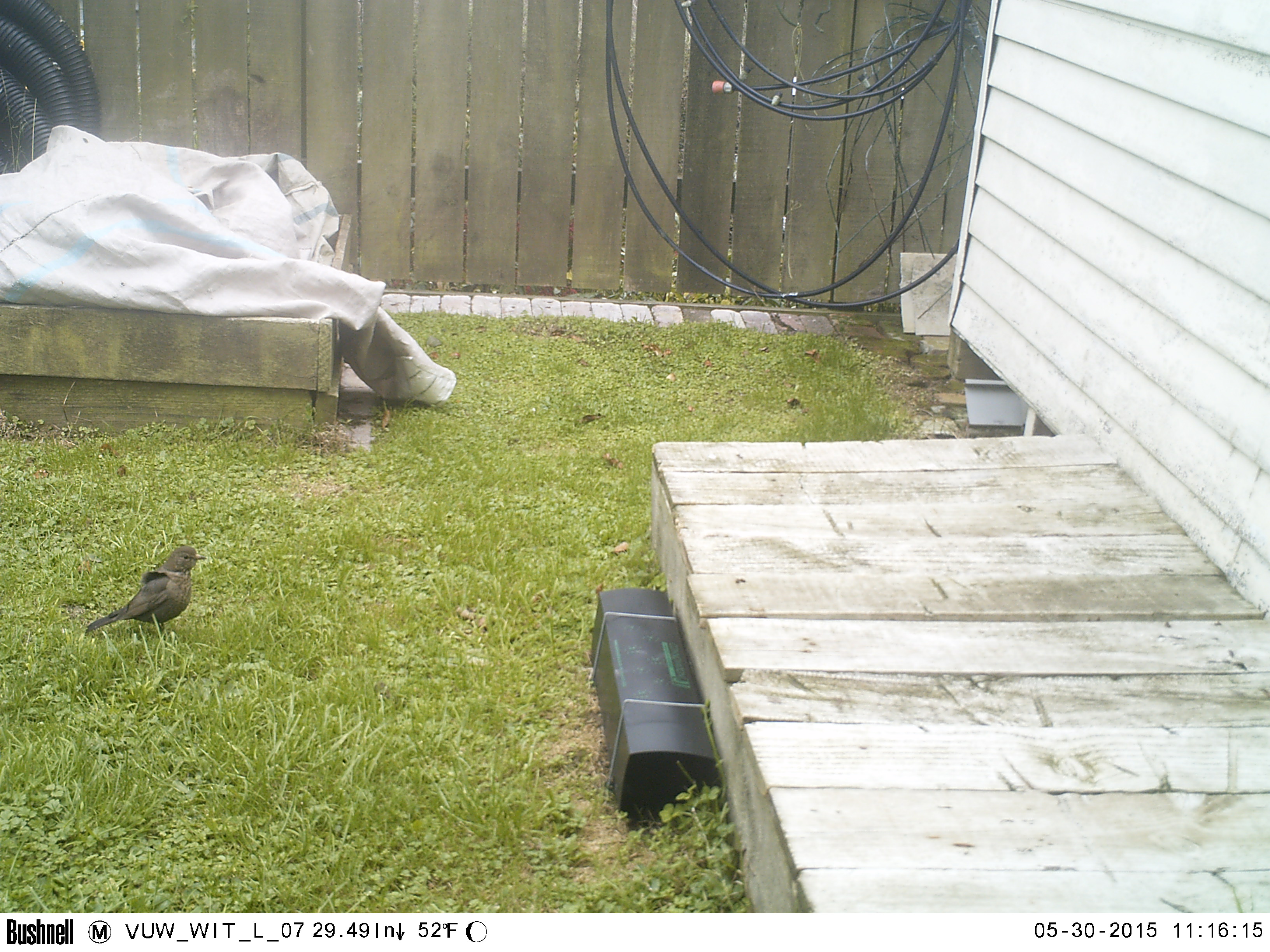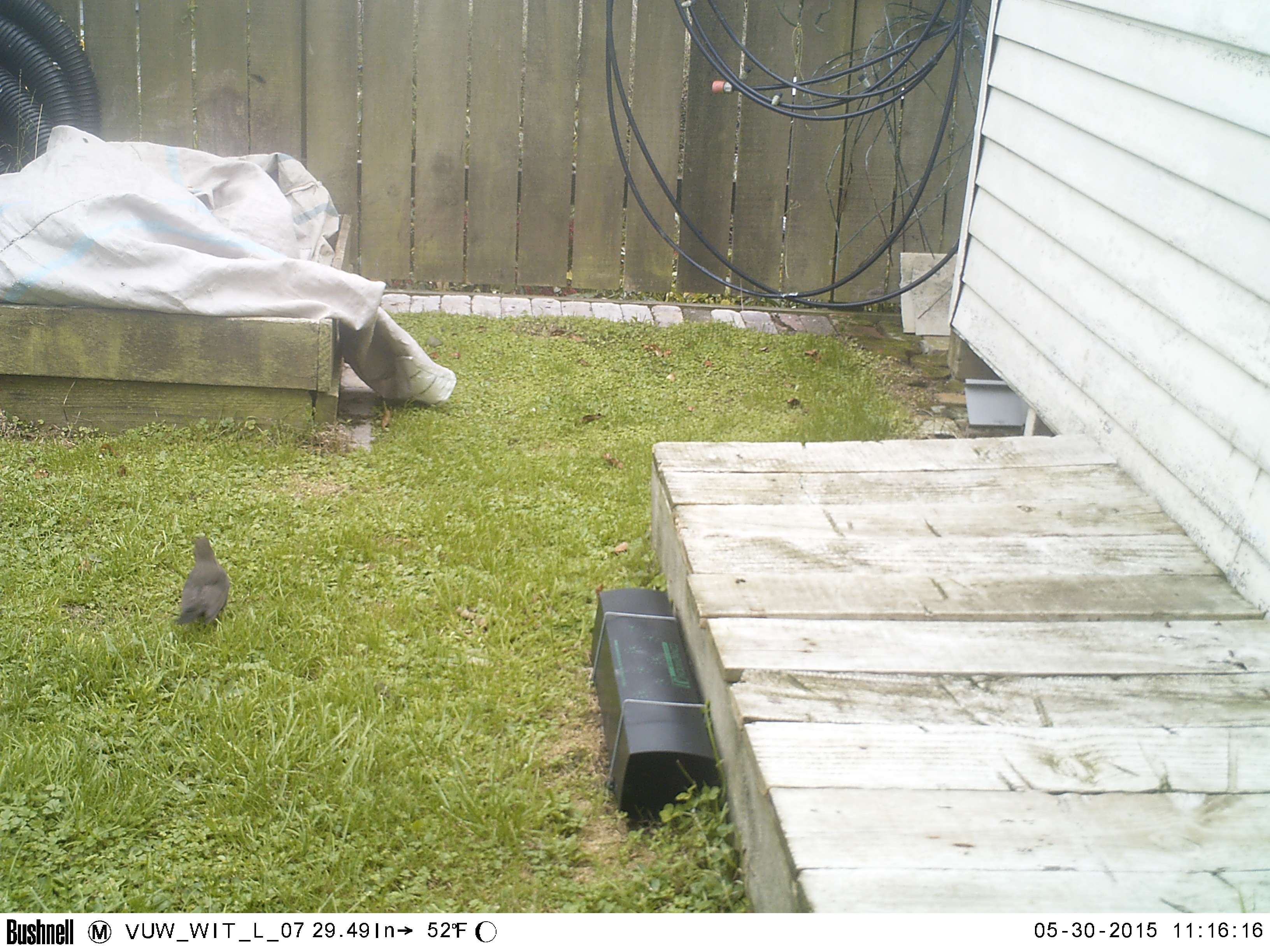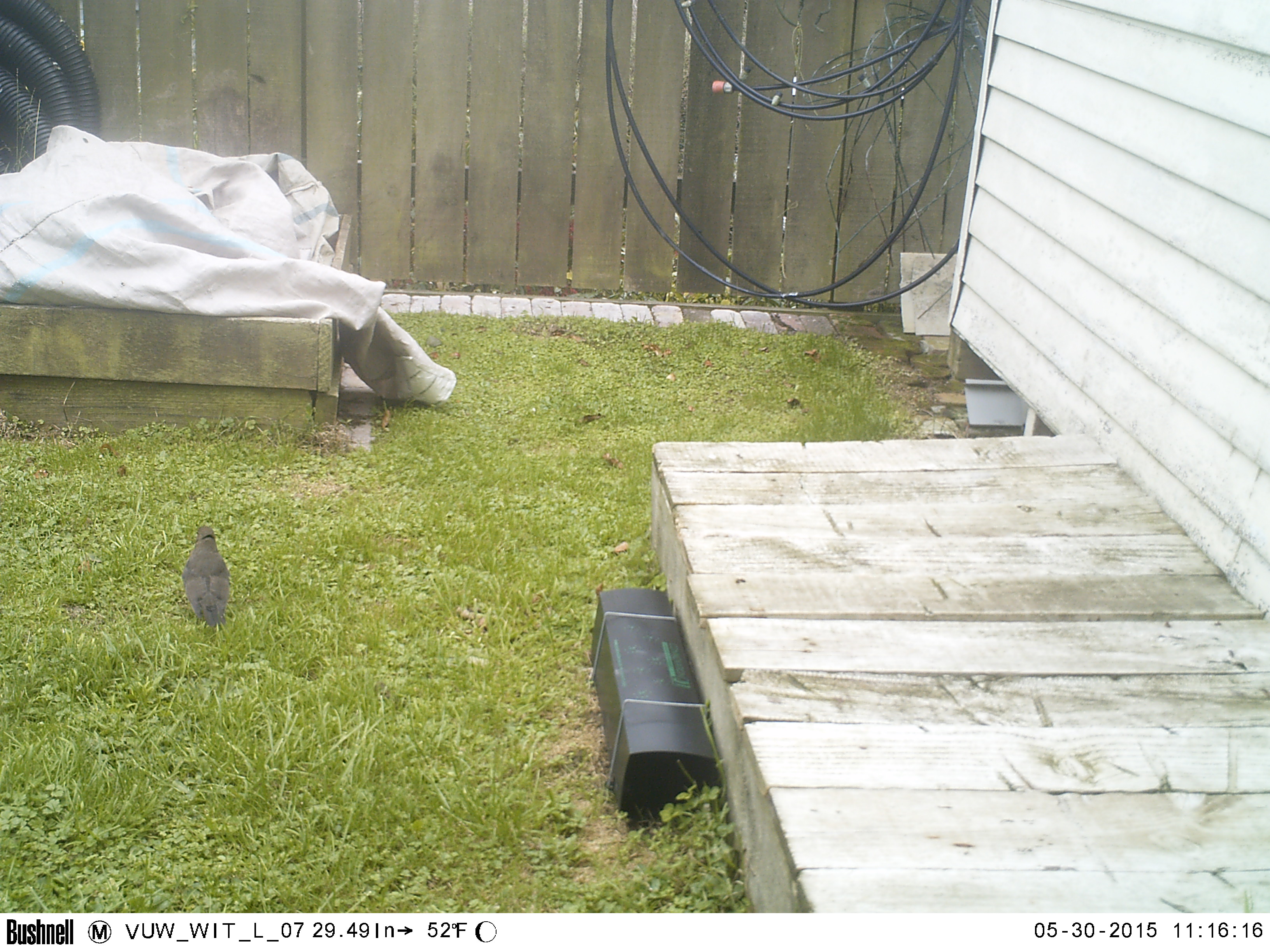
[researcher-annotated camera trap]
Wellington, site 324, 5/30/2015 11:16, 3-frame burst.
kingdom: Animalia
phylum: Chordata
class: Aves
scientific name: Aves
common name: bird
Bird (Aves).